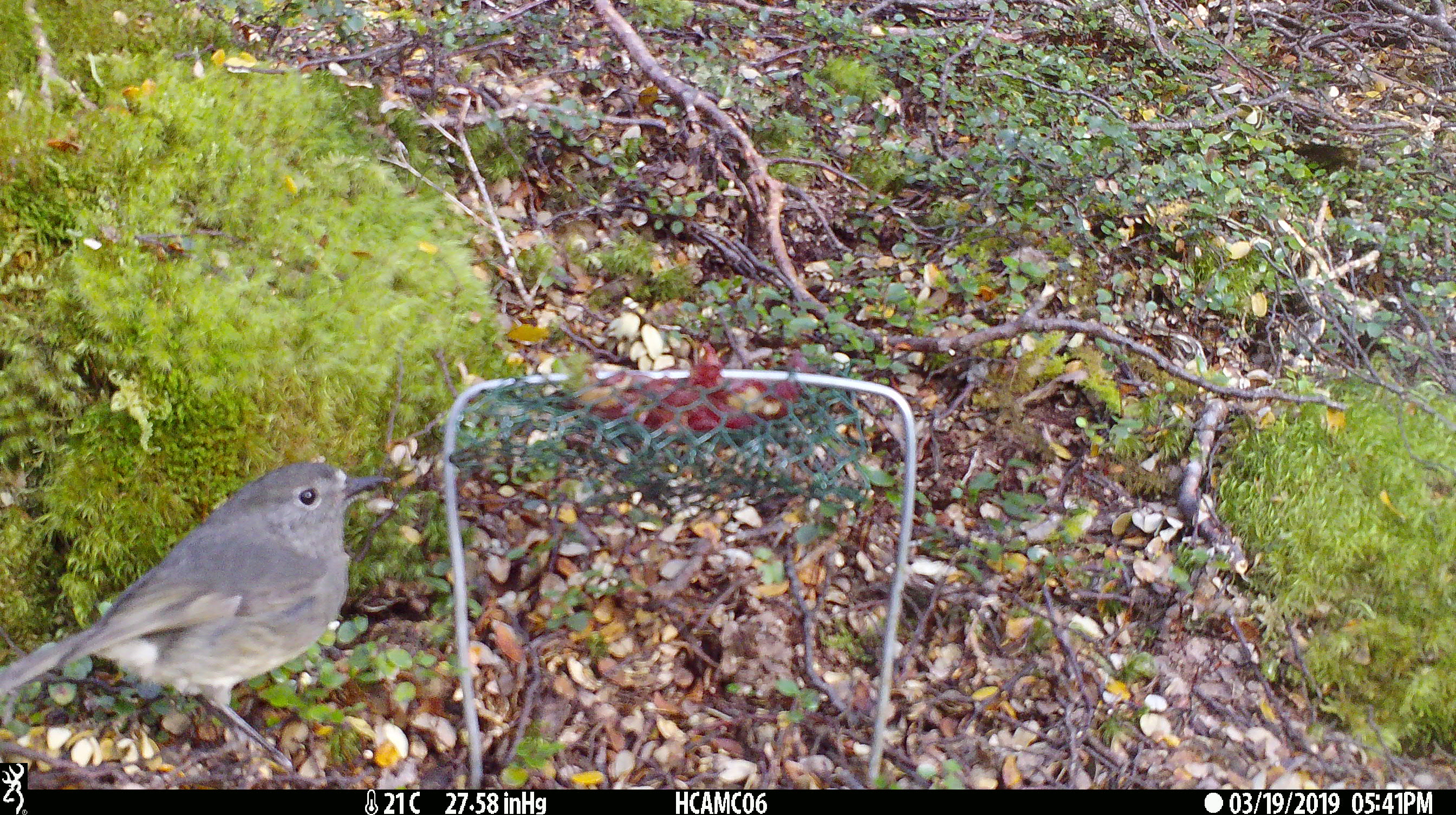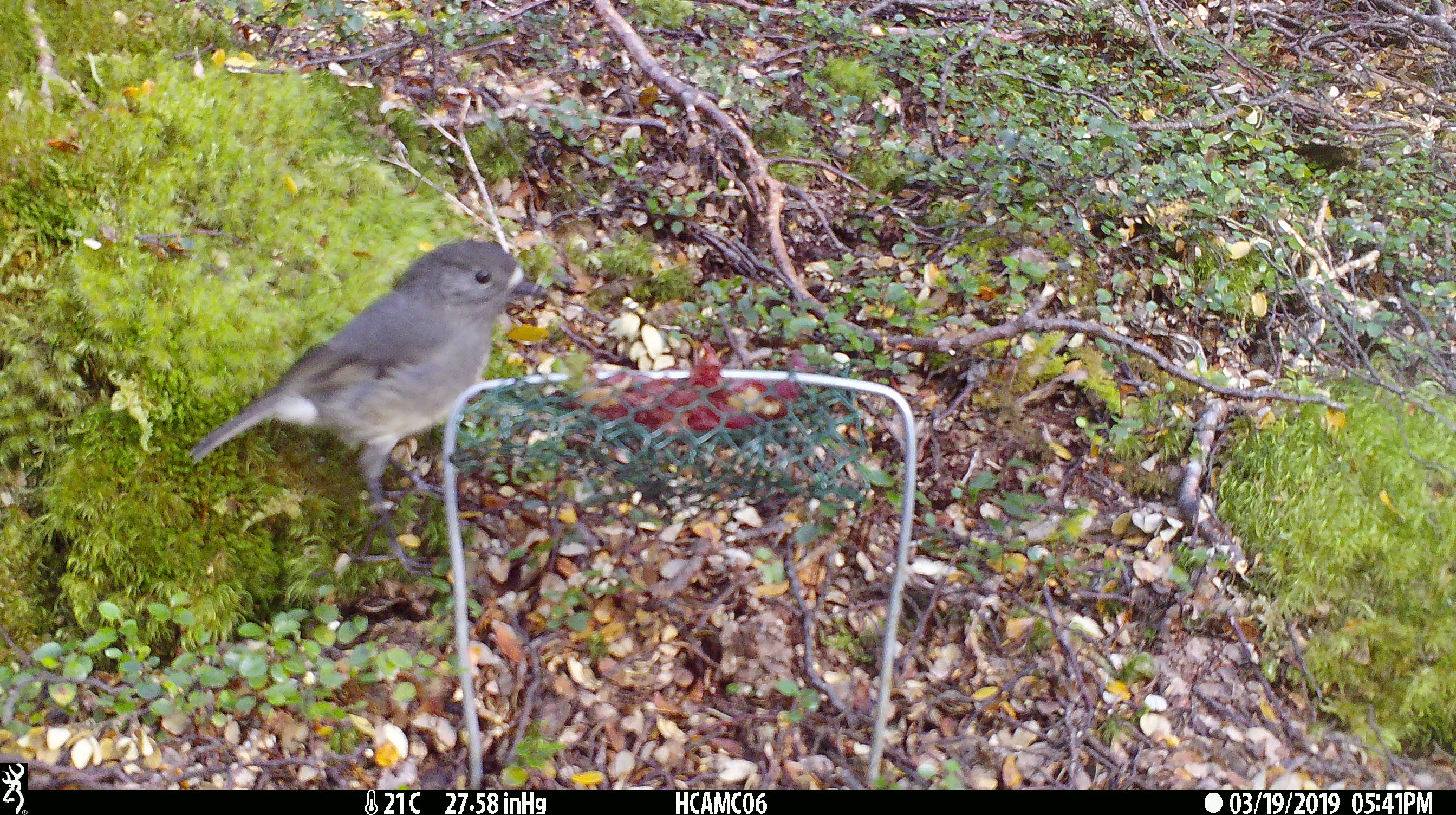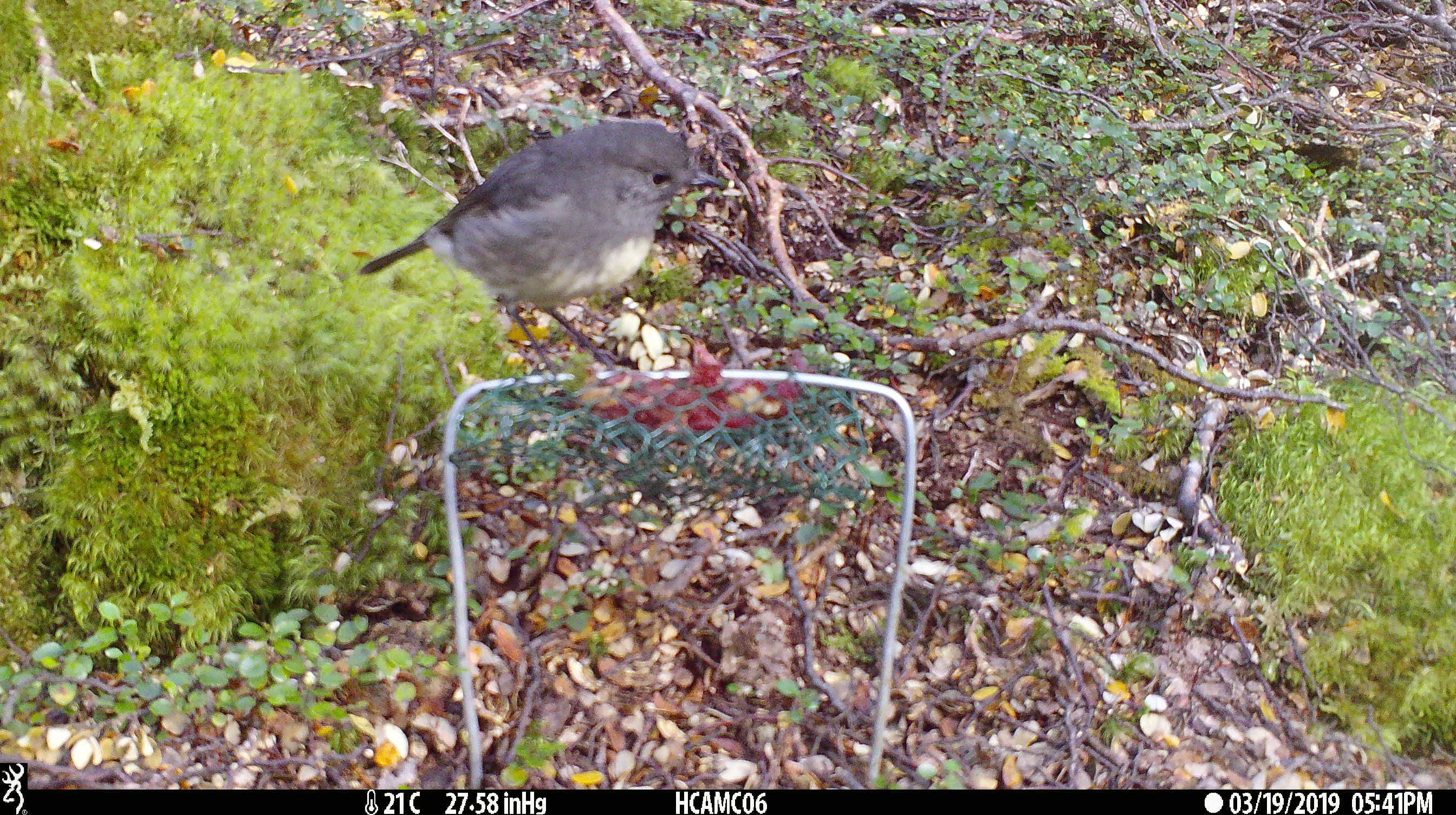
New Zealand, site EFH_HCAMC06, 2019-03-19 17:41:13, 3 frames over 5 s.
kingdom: Animalia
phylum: Chordata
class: Aves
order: Passeriformes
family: Petroicidae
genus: Petroica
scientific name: Petroica australis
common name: new zealand robin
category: robin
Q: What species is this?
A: Robin (new zealand robin) (Petroica australis).